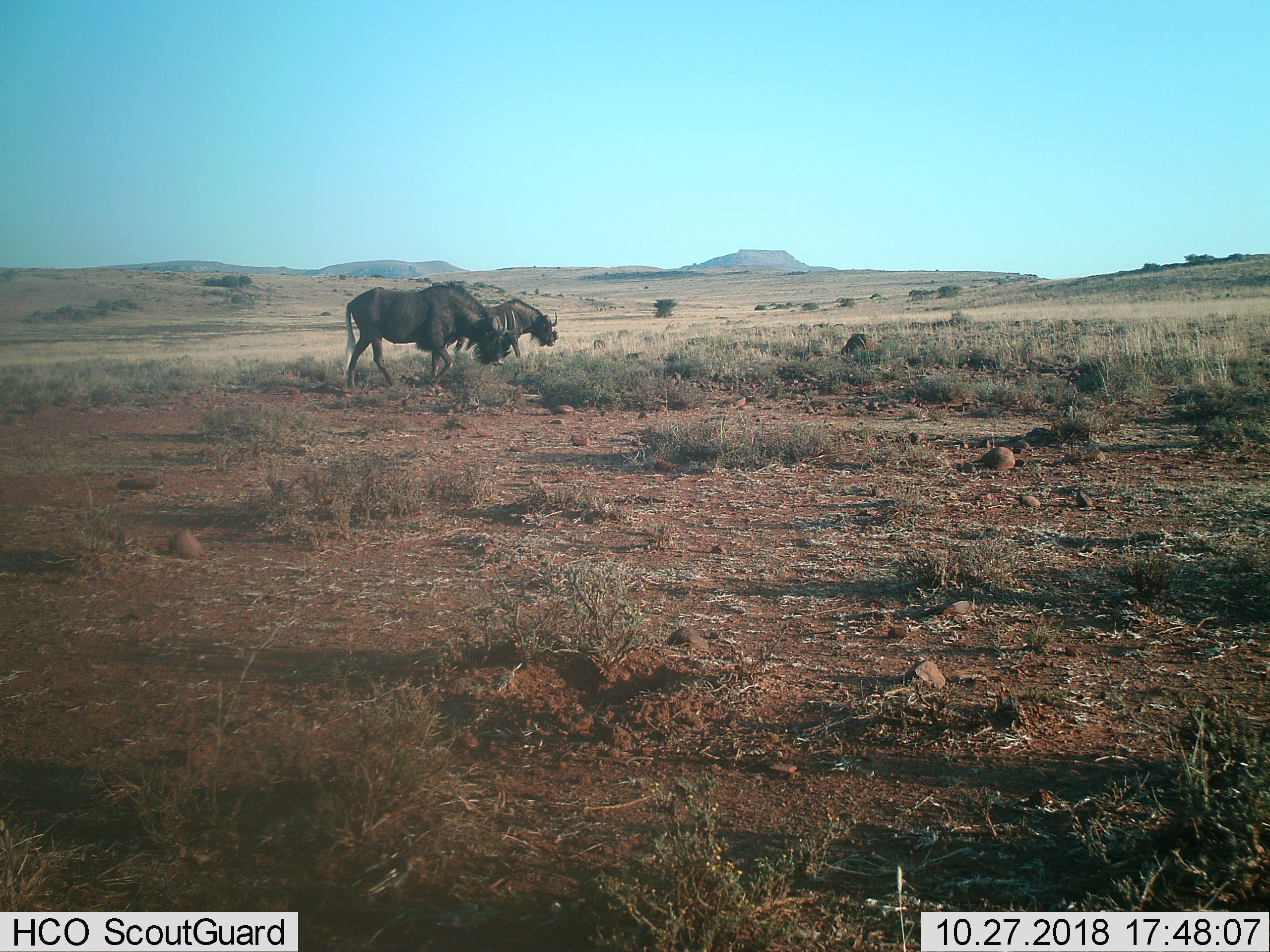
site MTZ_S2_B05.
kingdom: Animalia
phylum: Chordata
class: Mammalia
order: Artiodactyla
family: Bovidae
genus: Connochaetes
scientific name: Connochaetes gnou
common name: black wildebeest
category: wildebeestblack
Wildebeestblack (black wildebeest) (Connochaetes gnou), count 2. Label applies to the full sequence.